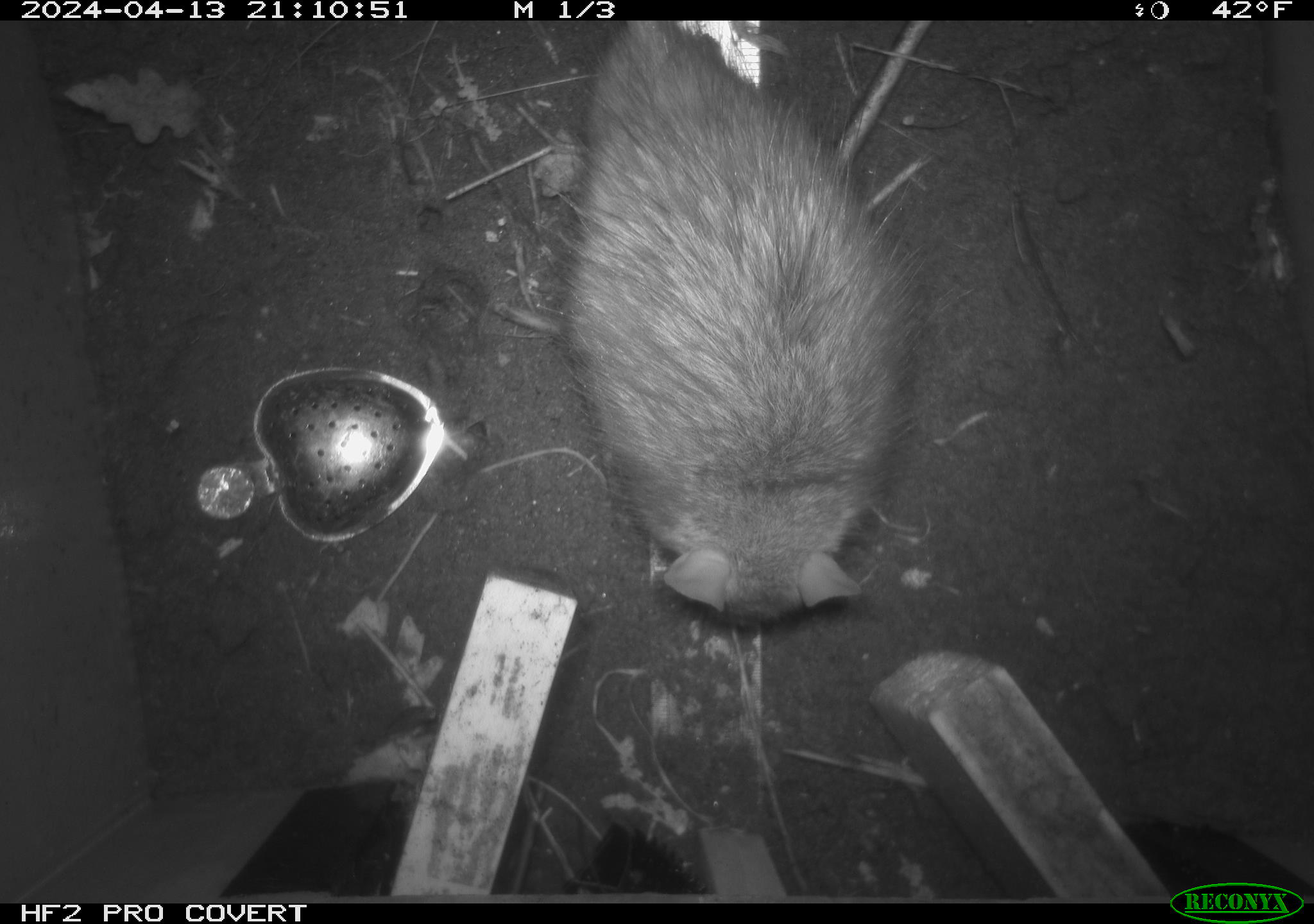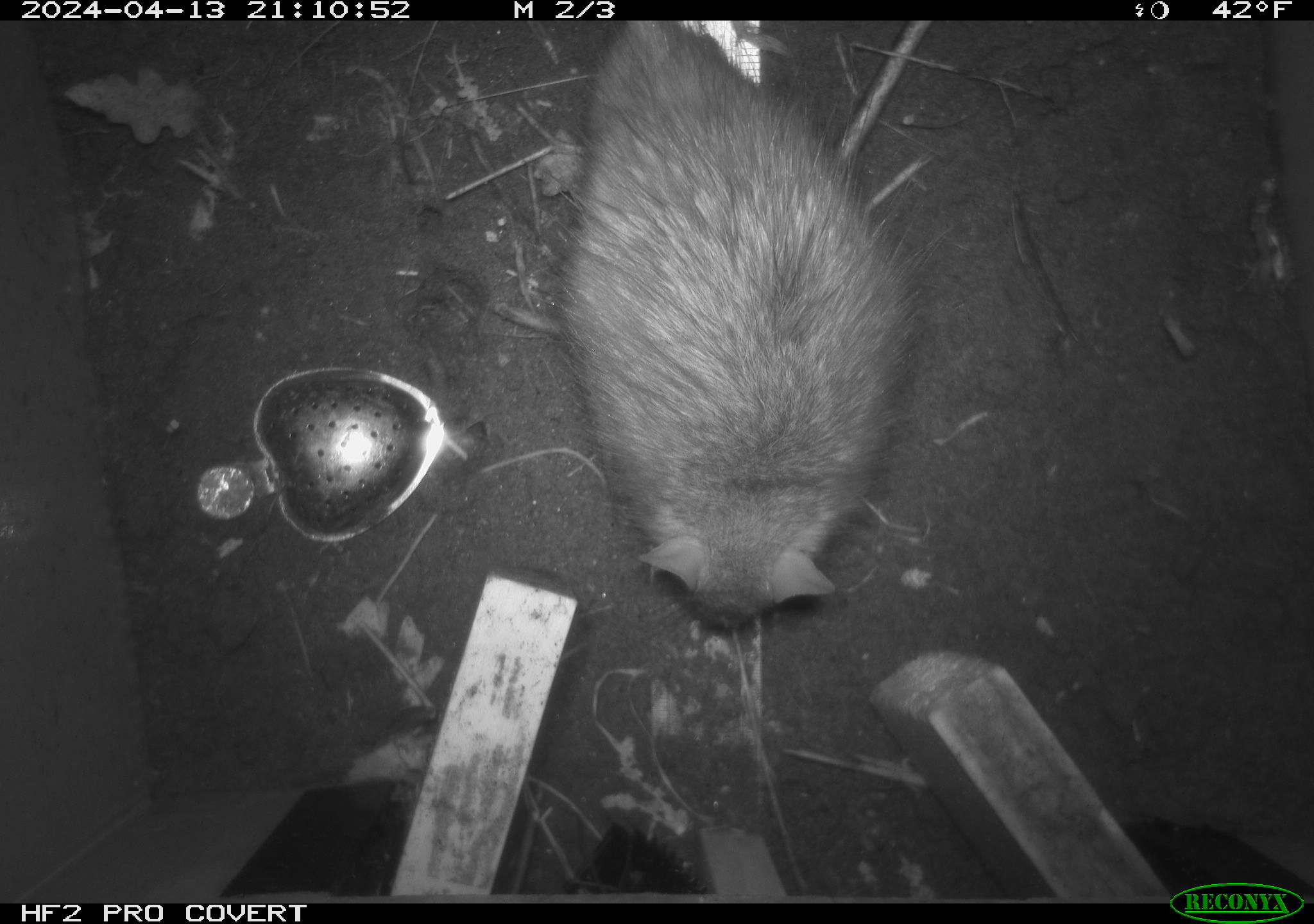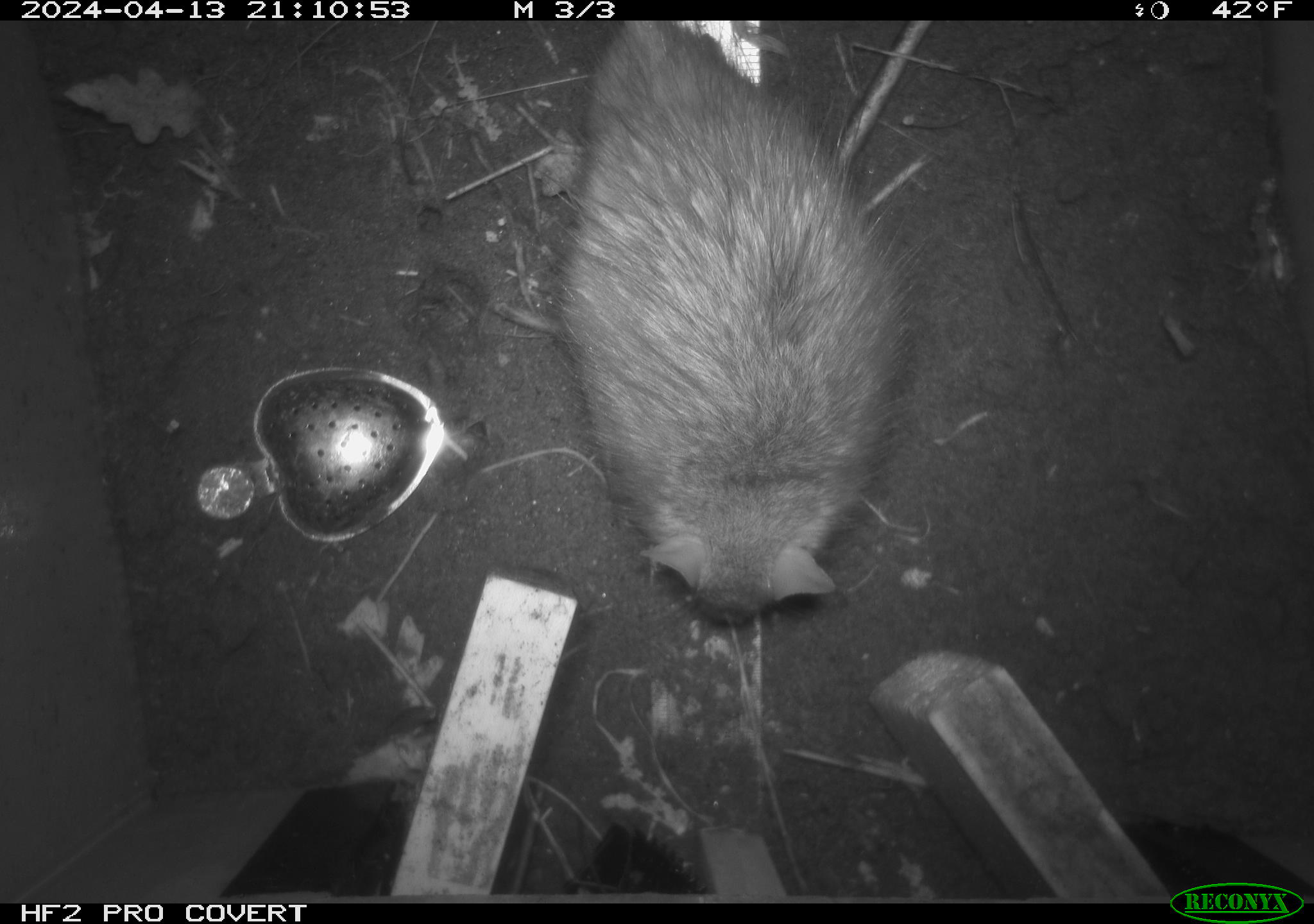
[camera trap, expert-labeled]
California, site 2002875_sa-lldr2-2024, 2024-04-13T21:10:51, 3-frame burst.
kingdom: Animalia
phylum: Chordata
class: Mammalia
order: Rodentia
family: Muridae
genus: Rattus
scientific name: Rattus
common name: rat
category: rattus species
Rattus species (rat) (Rattus).